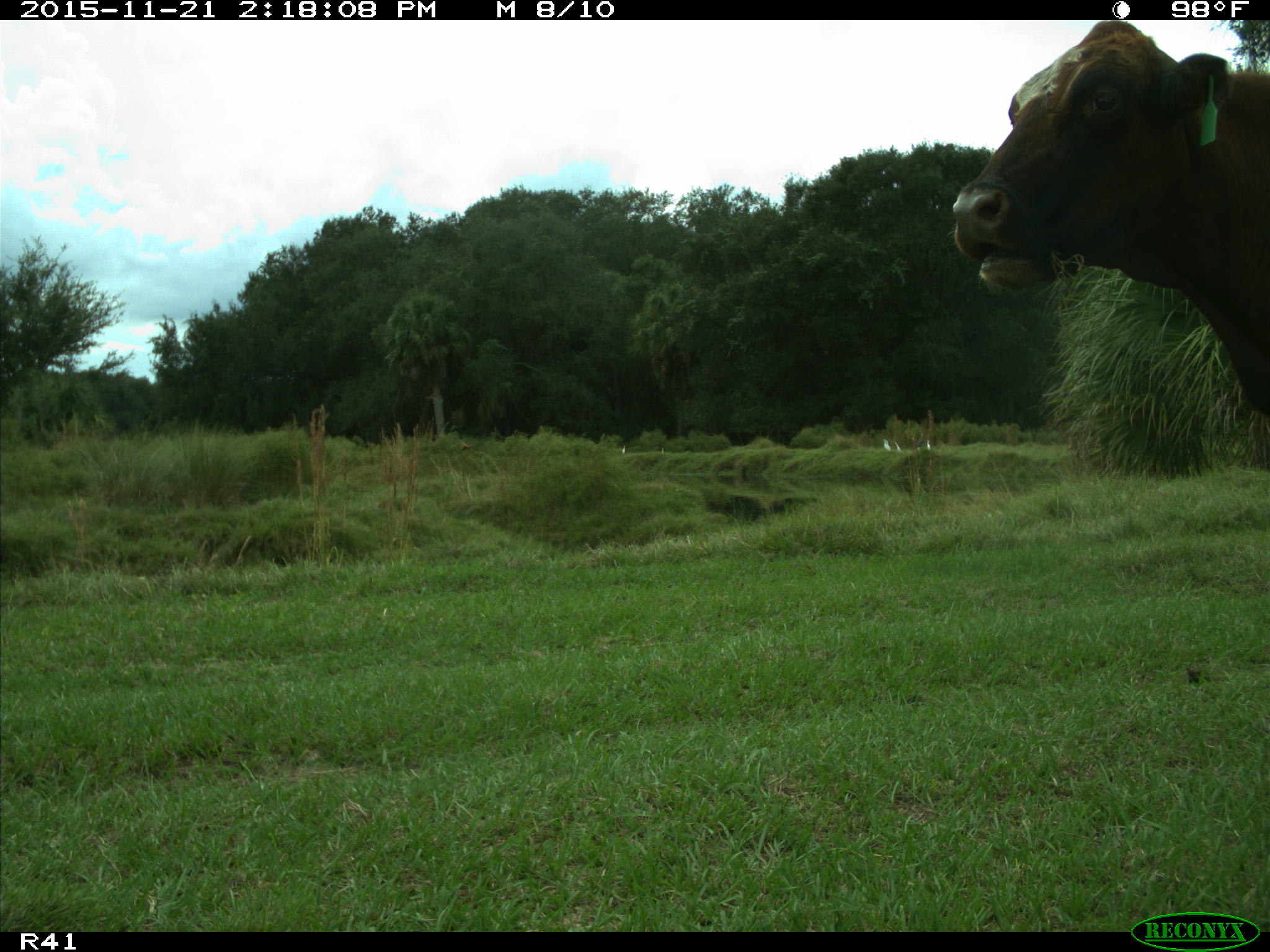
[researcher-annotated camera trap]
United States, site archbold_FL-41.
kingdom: Animalia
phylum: Chordata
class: Mammalia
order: Artiodactyla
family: Bovidae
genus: Bos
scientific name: Bos taurus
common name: domestic cow